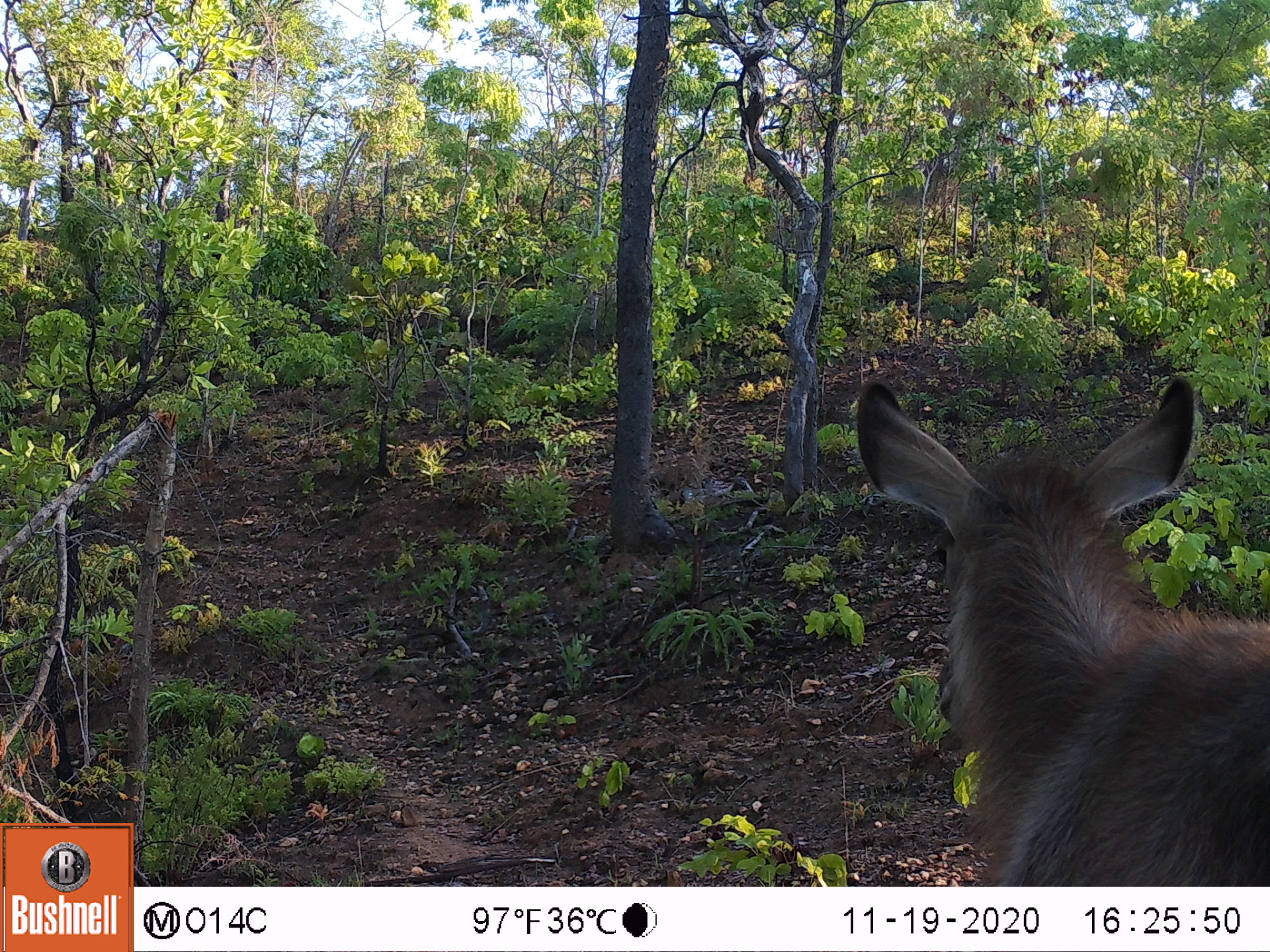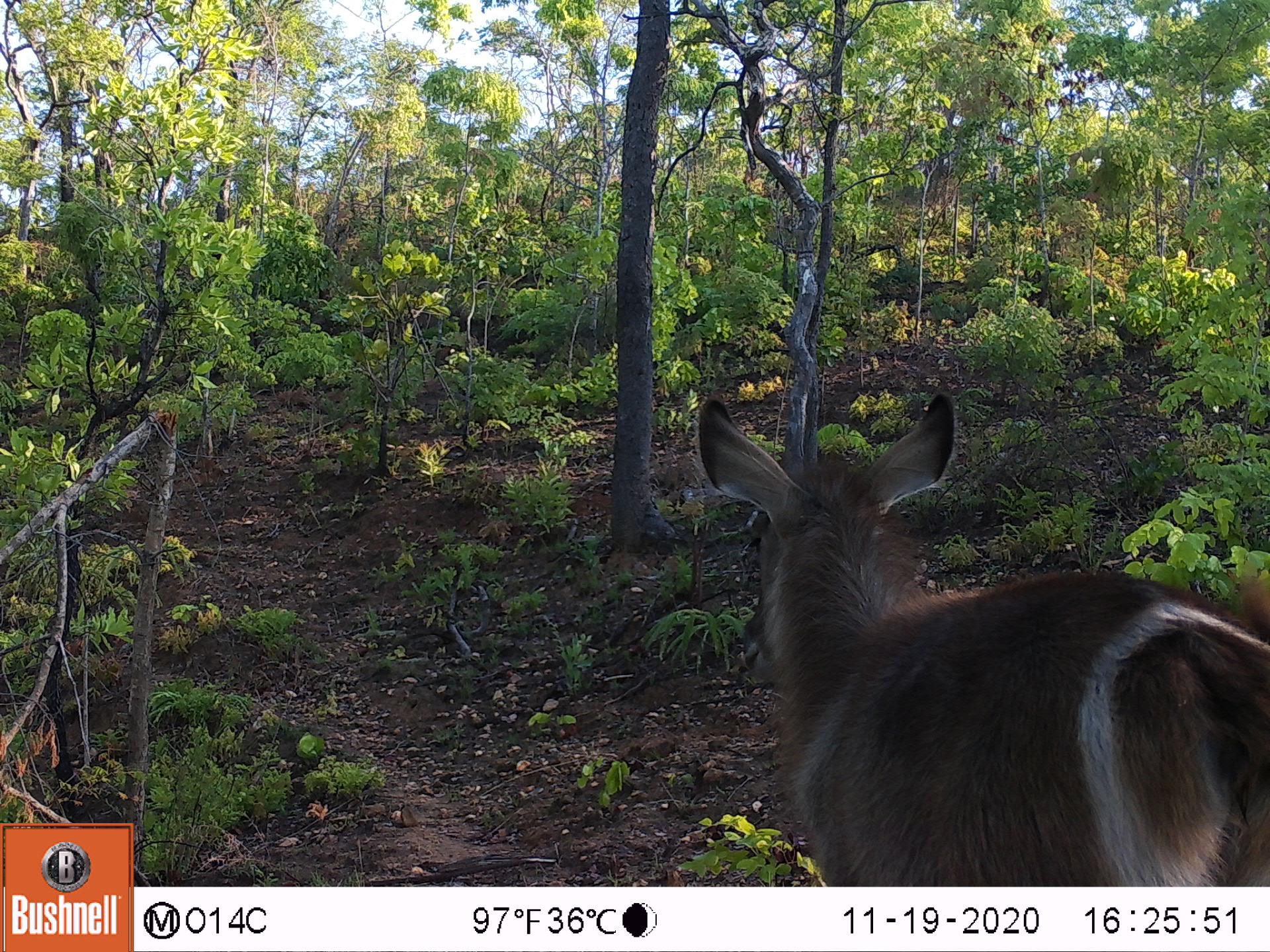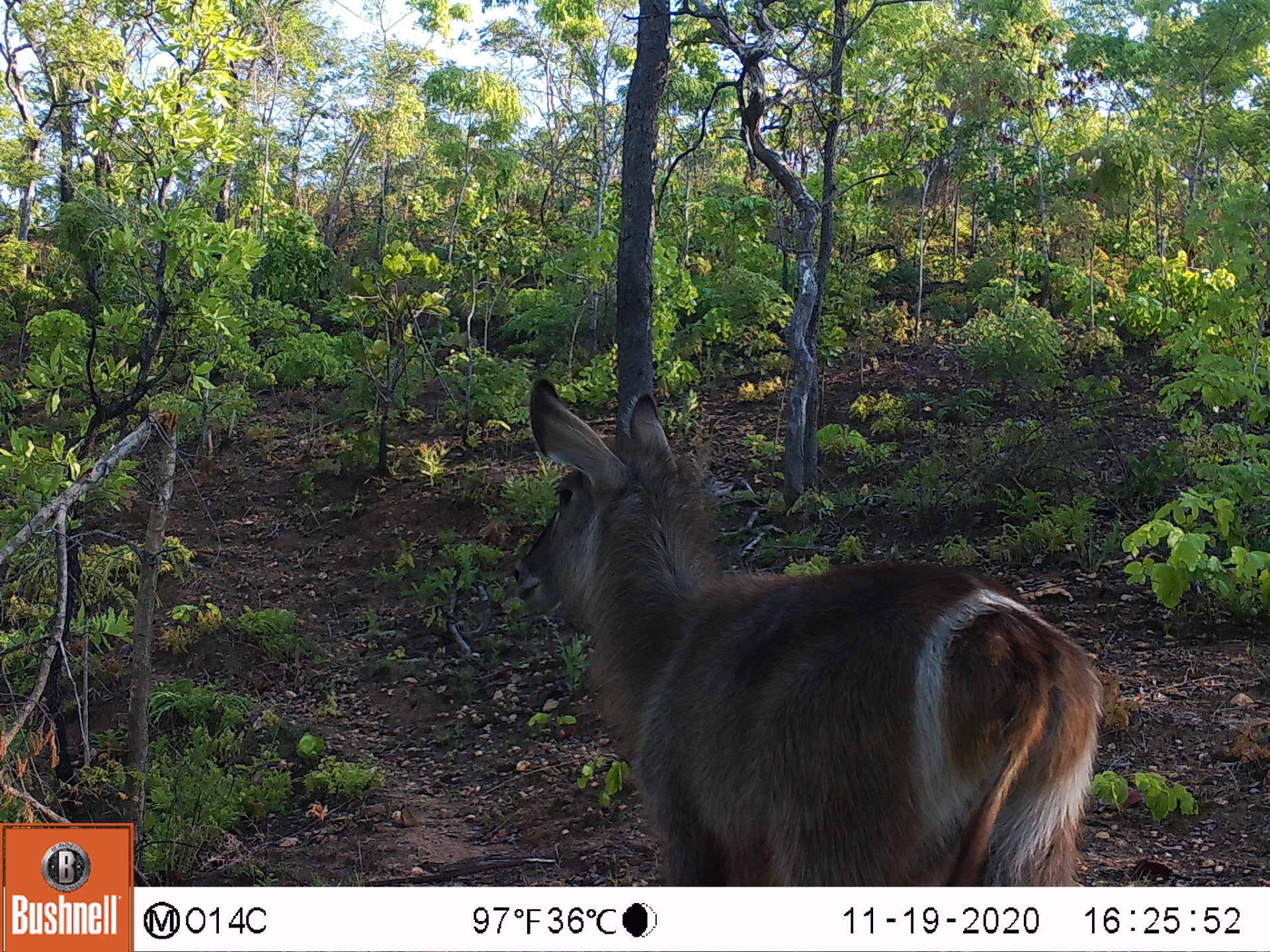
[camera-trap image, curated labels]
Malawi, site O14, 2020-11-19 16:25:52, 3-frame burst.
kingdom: Animalia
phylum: Chordata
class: Mammalia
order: Artiodactyla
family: Bovidae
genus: Kobus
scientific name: Kobus ellipsiprymnus ellipsiprymnus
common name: common waterbuck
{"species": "common waterbuck (Kobus ellipsiprymnus ellipsiprymnus)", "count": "1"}